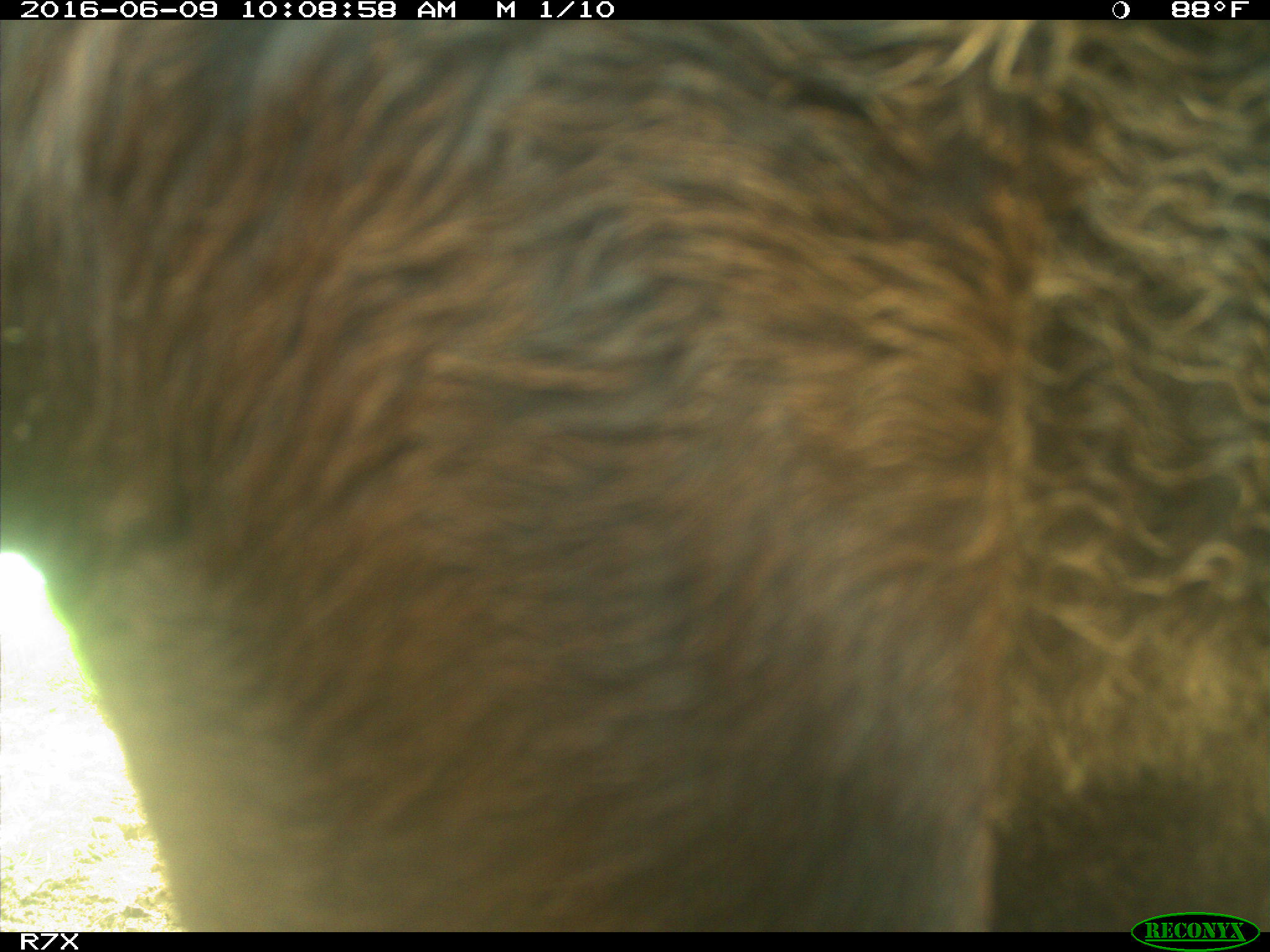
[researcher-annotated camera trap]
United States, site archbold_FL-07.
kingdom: Animalia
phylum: Chordata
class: Mammalia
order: Artiodactyla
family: Bovidae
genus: Bos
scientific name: Bos taurus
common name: domestic cow